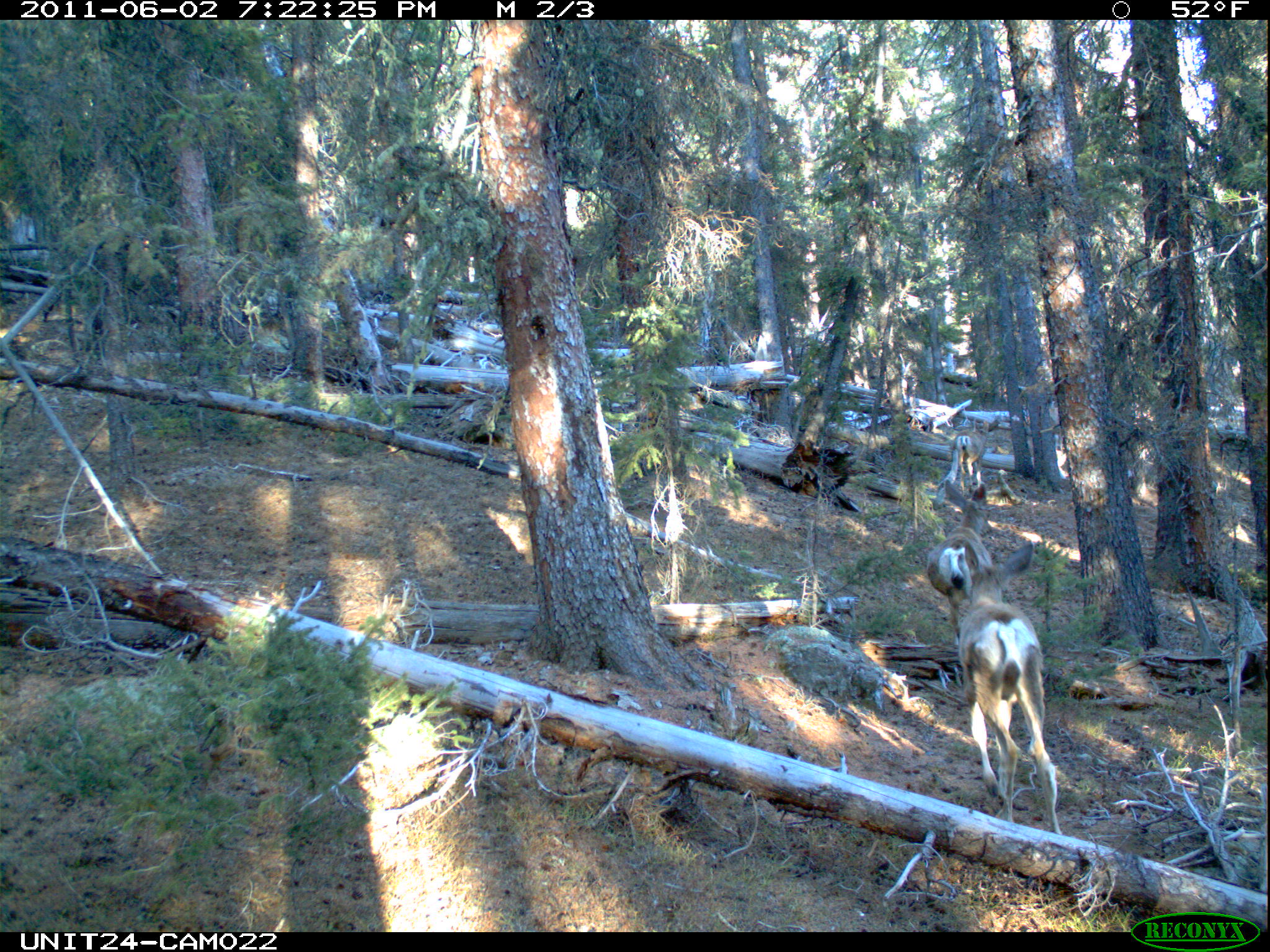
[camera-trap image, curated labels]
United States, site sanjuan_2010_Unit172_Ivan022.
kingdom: Animalia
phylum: Chordata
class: Mammalia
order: Artiodactyla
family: Cervidae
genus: Odocoileus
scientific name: Odocoileus hemionus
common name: mule deer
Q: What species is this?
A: Odocoileus hemionus (mule deer).